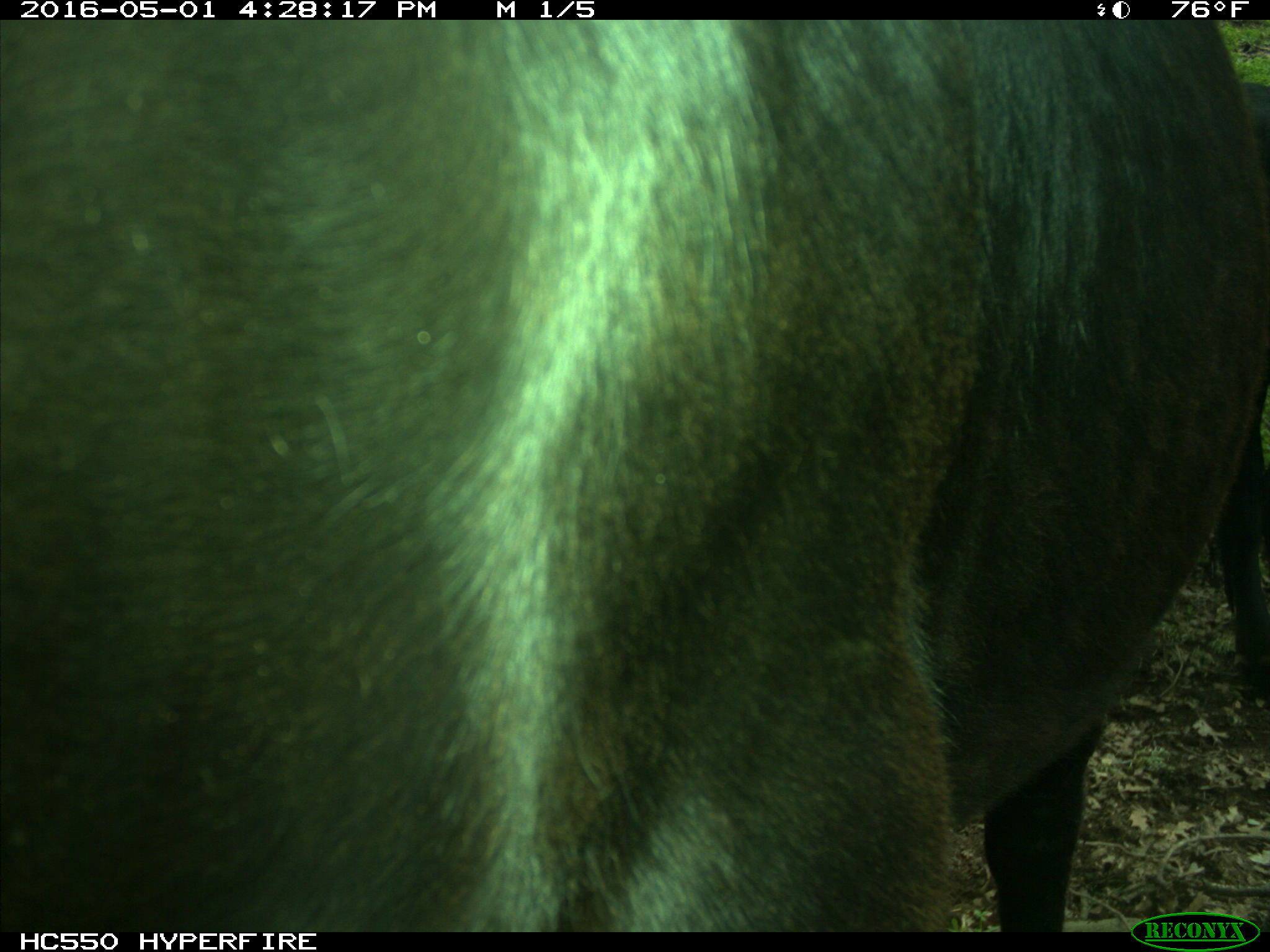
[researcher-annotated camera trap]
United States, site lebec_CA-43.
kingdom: Animalia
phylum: Chordata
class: Mammalia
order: Artiodactyla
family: Bovidae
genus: Bos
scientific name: Bos taurus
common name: domestic cow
Bos taurus (domestic cow).